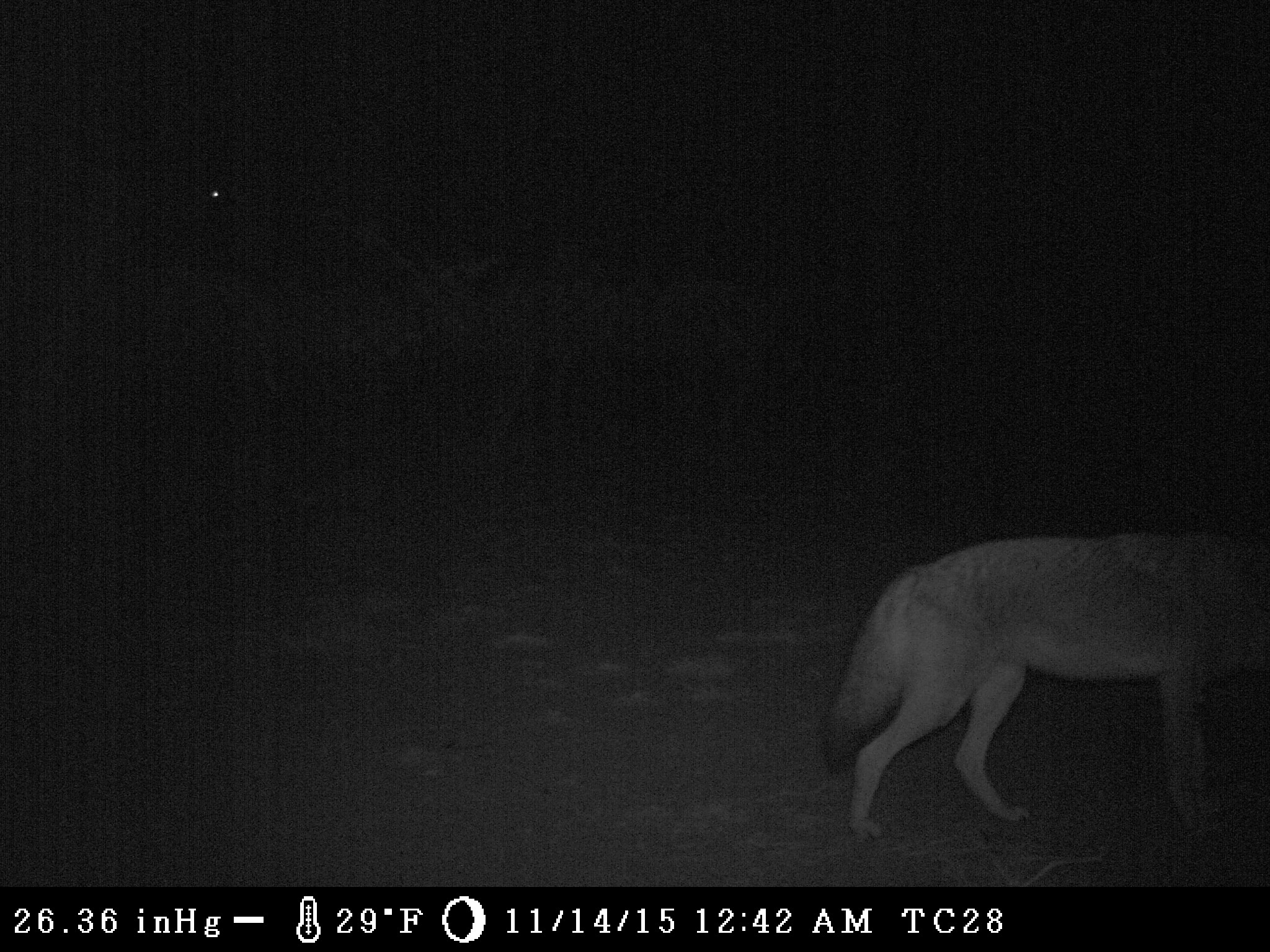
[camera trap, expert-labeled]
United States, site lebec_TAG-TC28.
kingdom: Animalia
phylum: Chordata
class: Mammalia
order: Carnivora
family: Canidae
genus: Canis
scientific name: Canis latrans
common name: coyote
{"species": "Canis latrans (coyote)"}